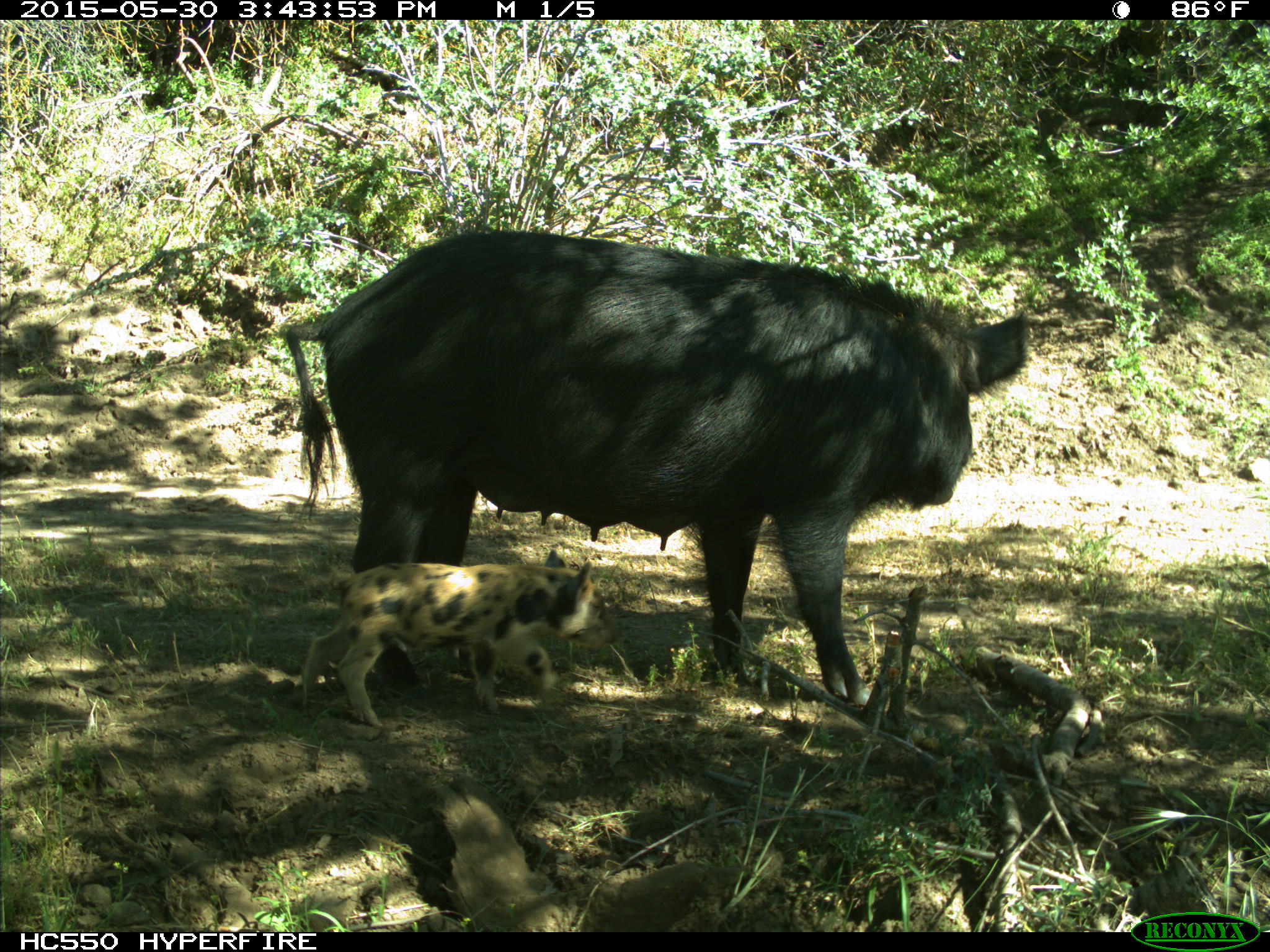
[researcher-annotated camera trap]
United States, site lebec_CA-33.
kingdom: Animalia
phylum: Chordata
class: Mammalia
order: Artiodactyla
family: Suidae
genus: Sus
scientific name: Sus scrofa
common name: wild boar